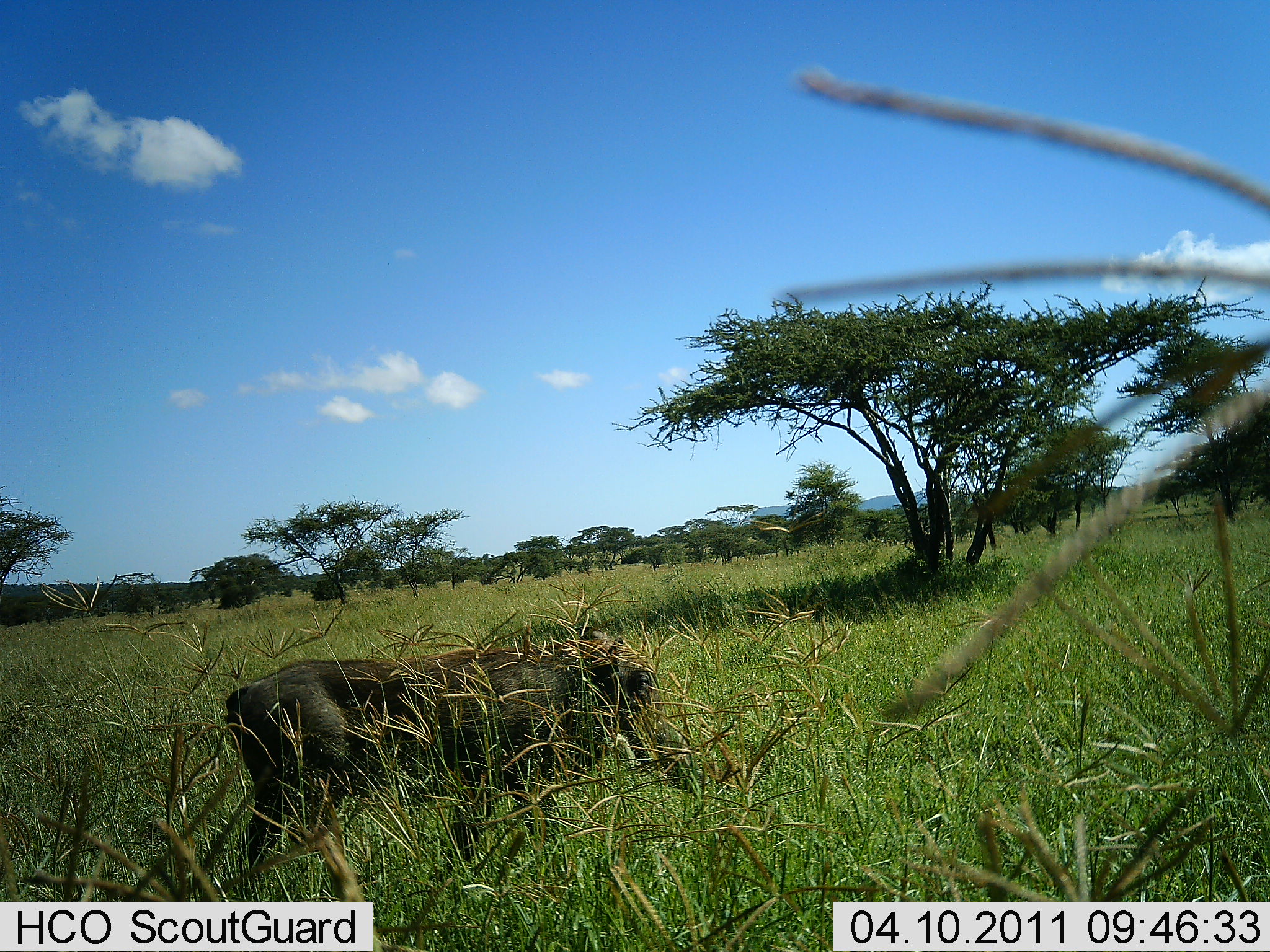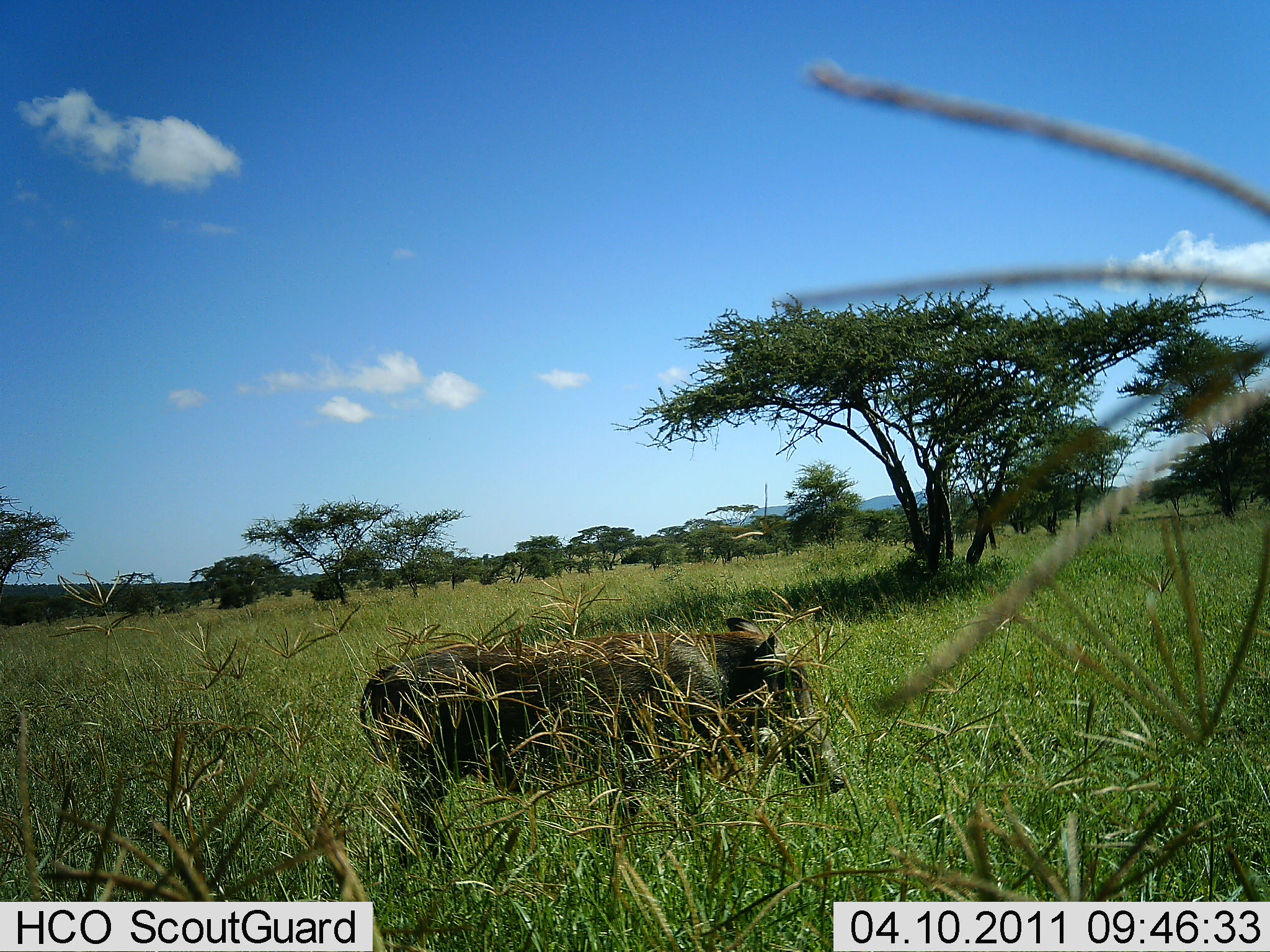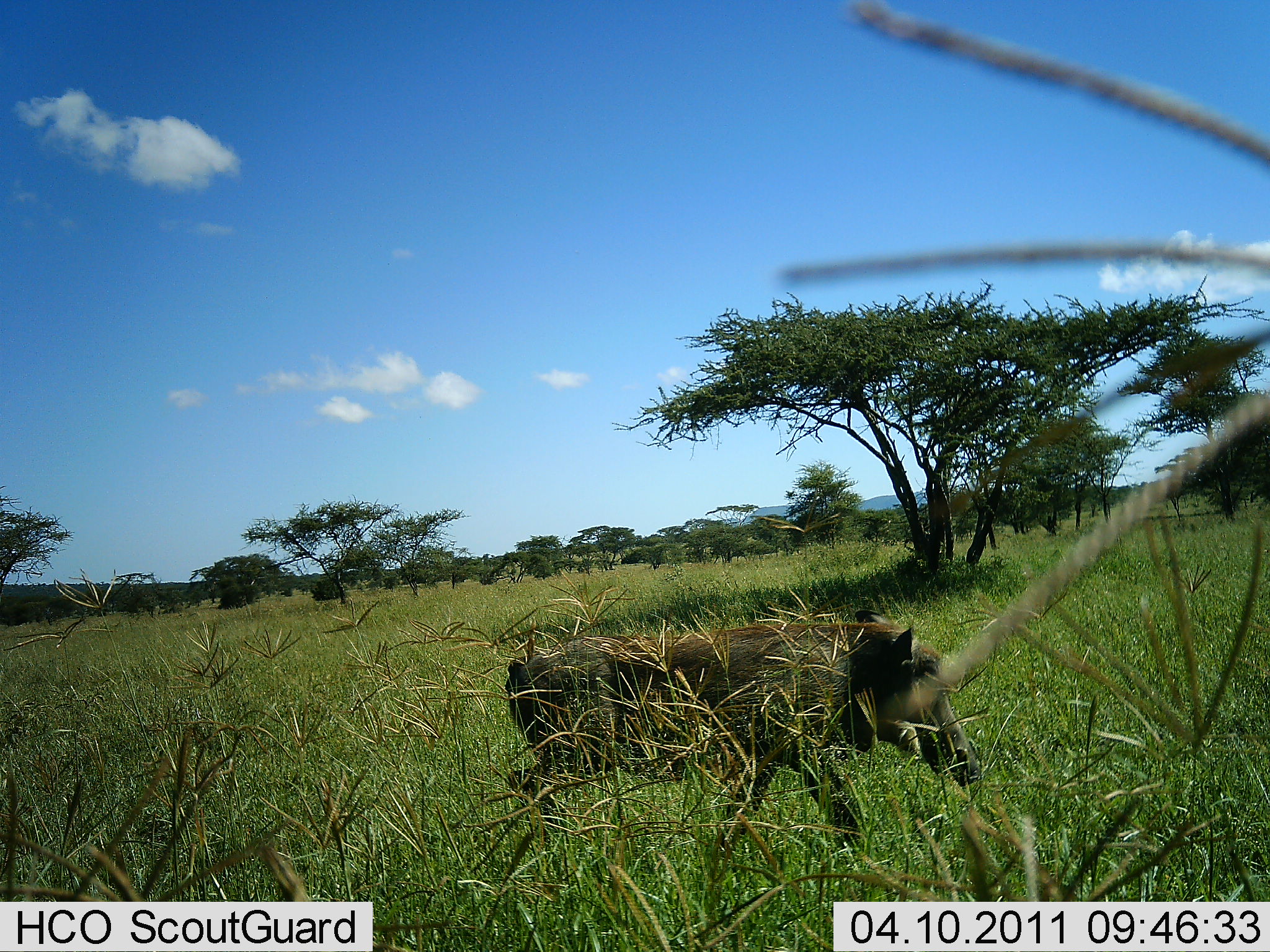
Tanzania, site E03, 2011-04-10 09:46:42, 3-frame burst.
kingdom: Animalia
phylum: Chordata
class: Mammalia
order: Artiodactyla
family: Suidae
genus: Phacochoerus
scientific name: Phacochoerus africanus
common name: warthog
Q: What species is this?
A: Warthog (Phacochoerus africanus).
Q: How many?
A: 1.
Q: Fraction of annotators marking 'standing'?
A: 8%.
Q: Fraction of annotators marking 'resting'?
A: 0%.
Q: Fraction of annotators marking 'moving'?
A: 100%.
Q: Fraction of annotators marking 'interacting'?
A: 0%.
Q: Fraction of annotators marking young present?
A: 0%.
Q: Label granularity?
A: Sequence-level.